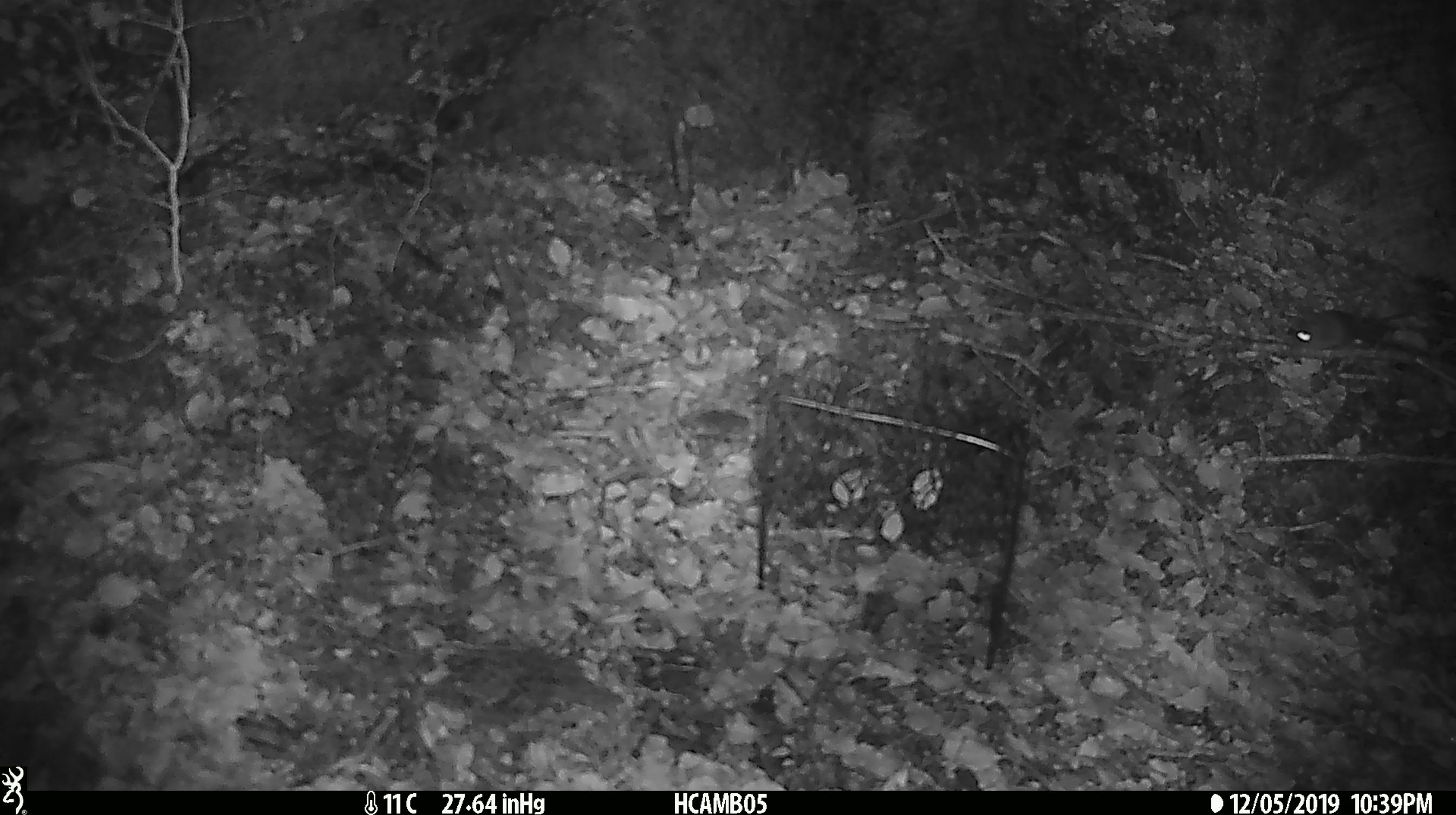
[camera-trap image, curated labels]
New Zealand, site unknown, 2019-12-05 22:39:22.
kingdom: Animalia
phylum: Chordata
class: Mammalia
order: Rodentia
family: Muridae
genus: Mus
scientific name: Mus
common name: mouse